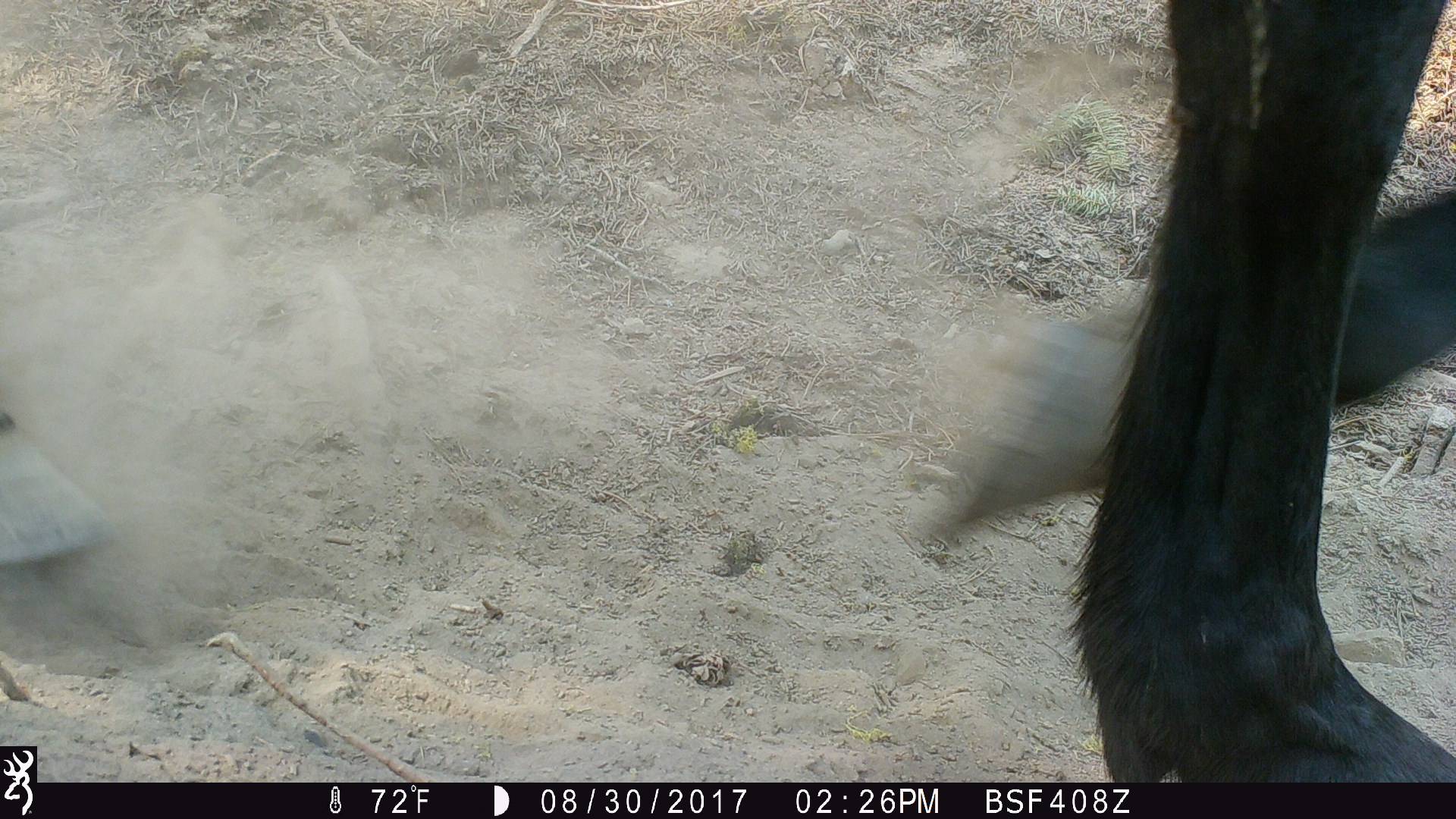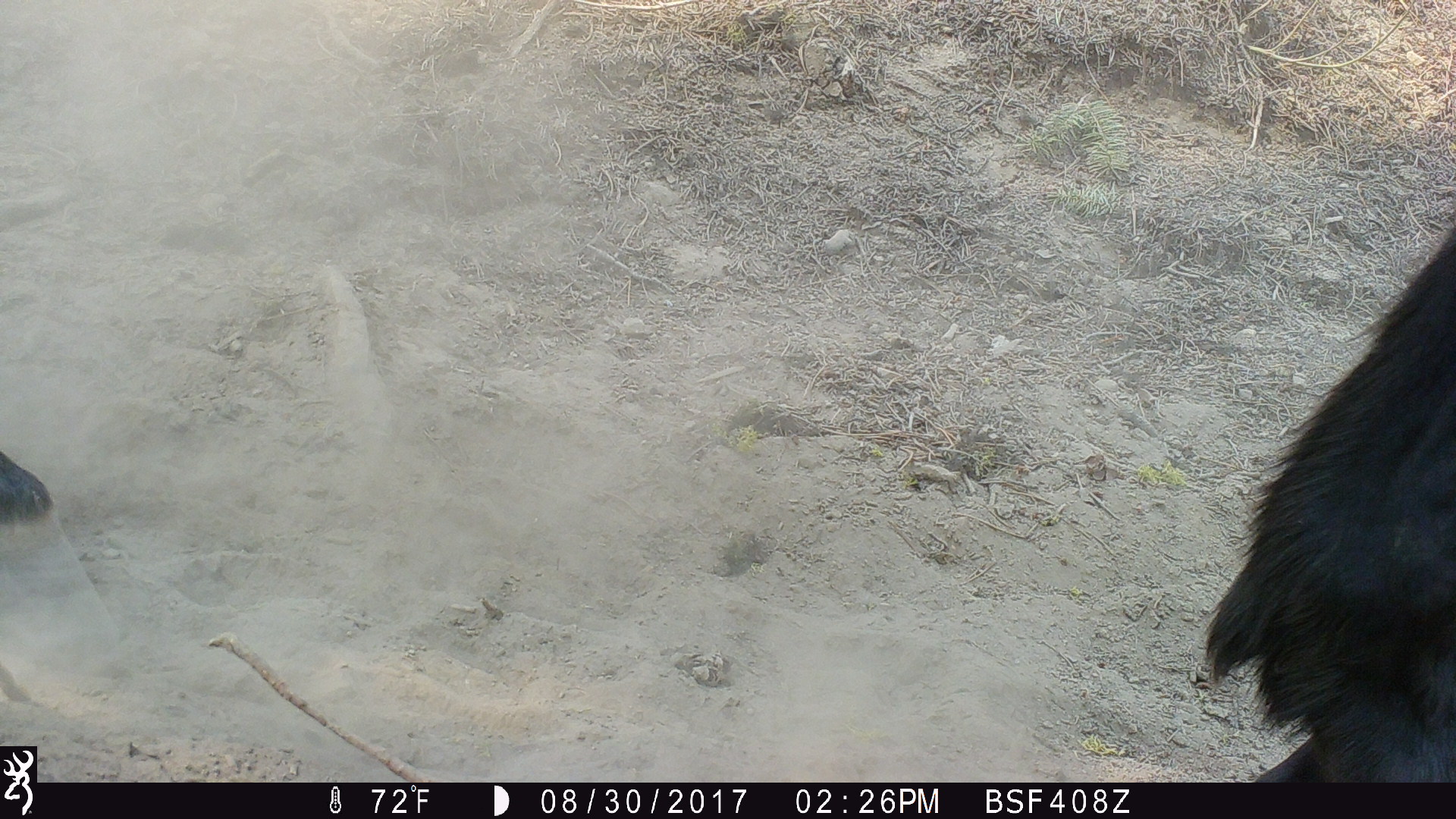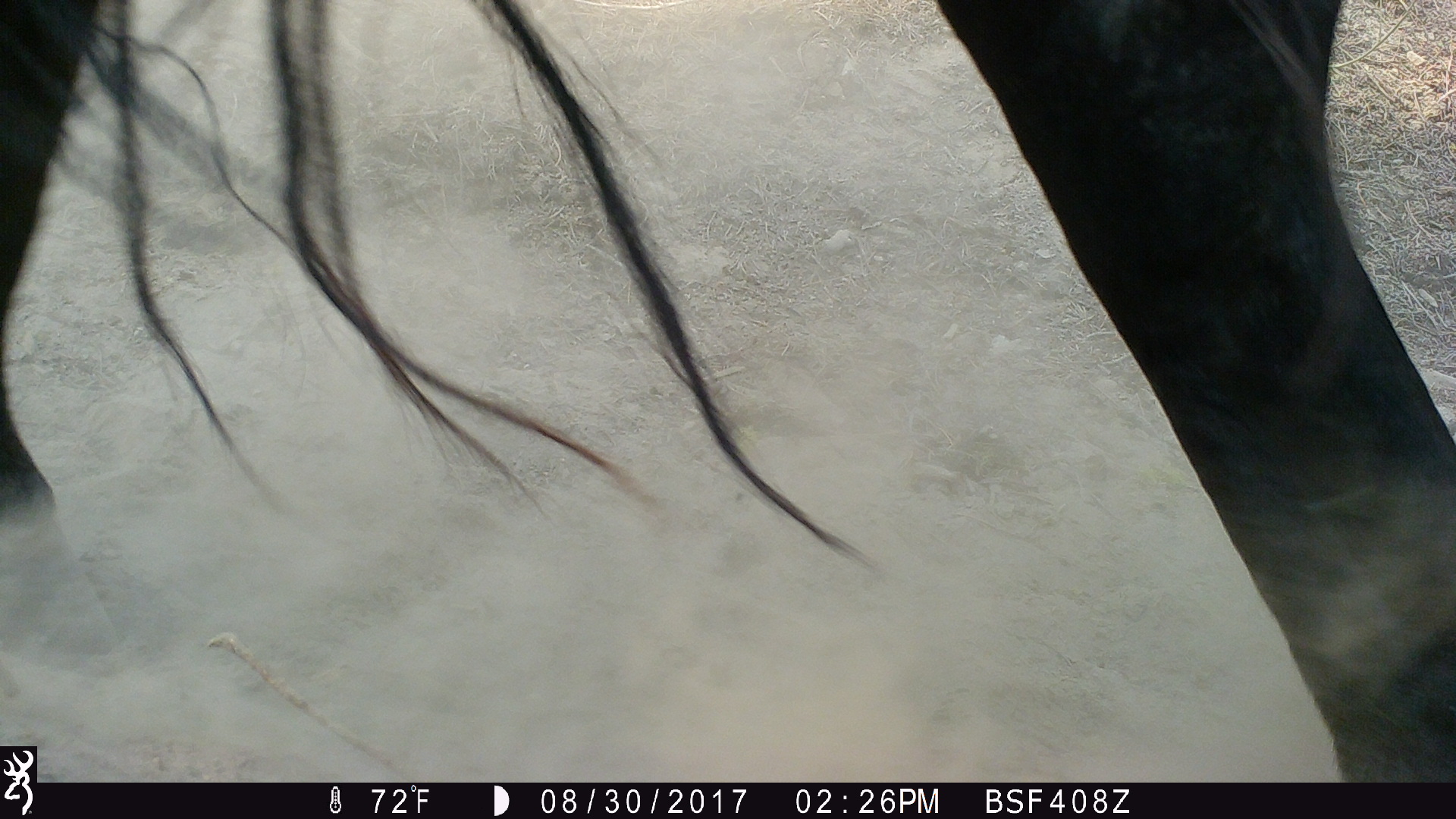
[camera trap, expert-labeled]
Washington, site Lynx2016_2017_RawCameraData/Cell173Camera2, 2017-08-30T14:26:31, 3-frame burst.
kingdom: Animalia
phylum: Chordata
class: Mammalia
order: Perissodactyla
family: Equidae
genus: Equus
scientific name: Equus caballus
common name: domestic horse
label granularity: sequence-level